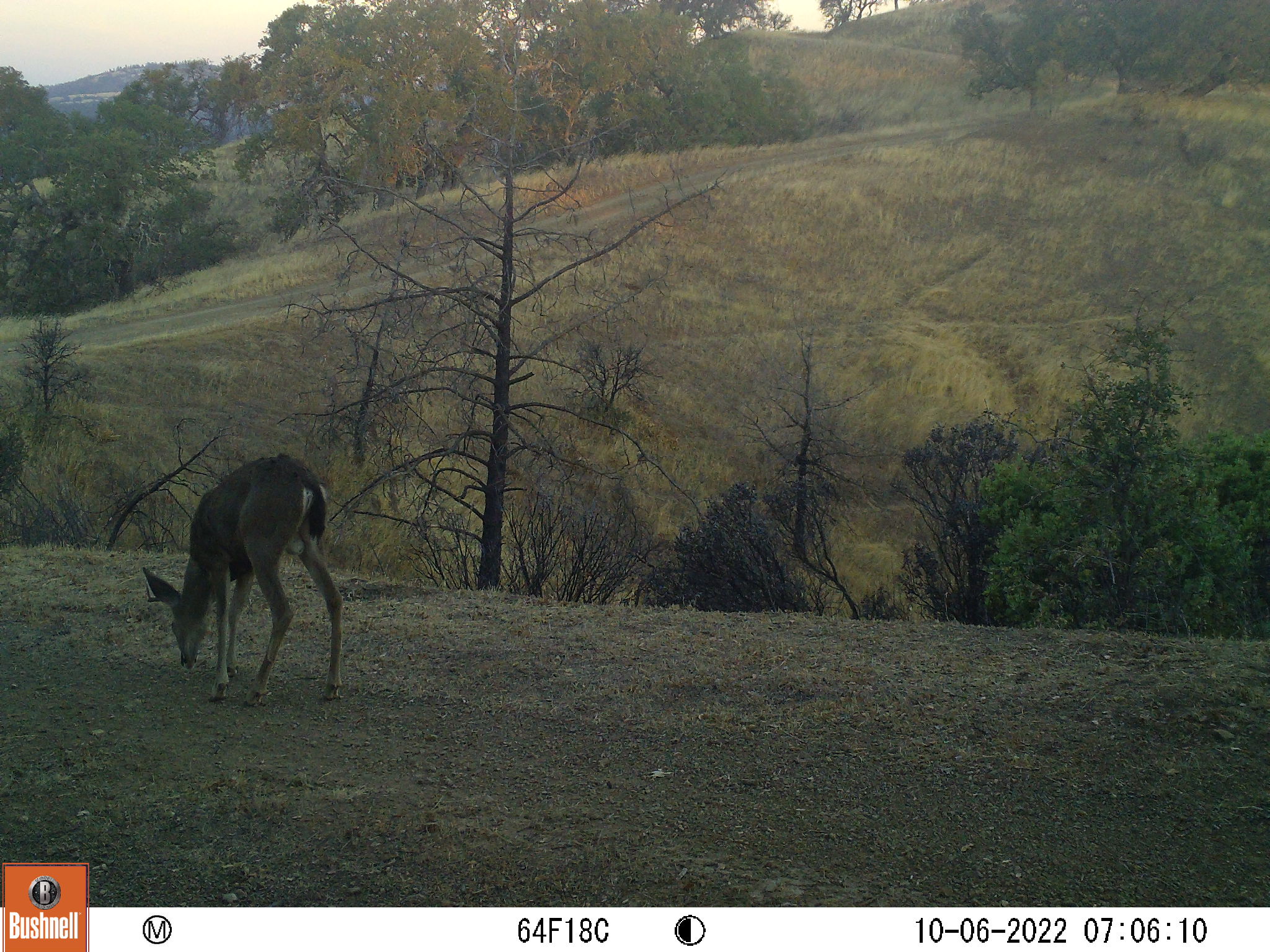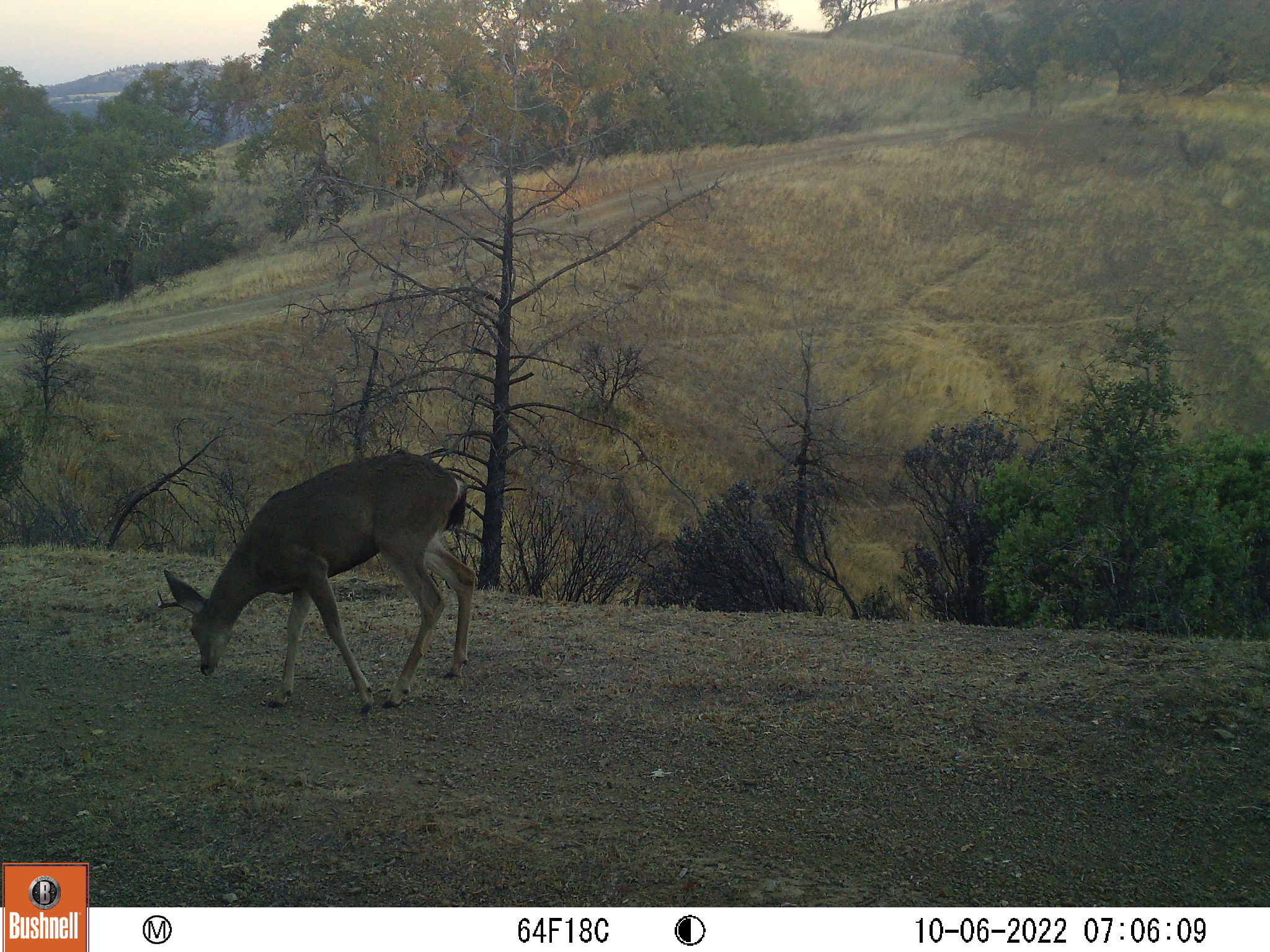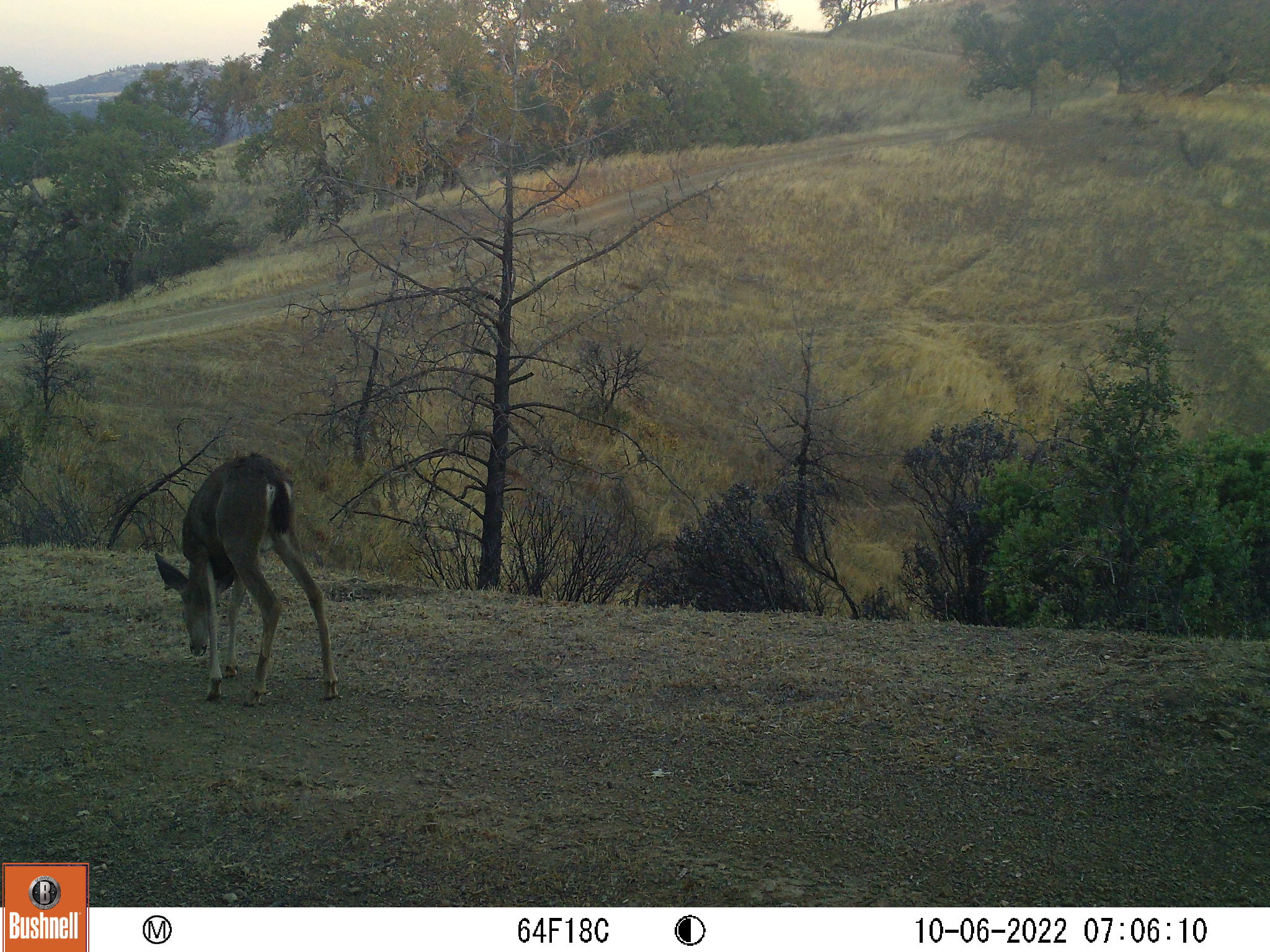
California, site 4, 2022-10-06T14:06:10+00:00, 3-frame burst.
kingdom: Animalia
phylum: Chordata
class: Mammalia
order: Artiodactyla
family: Cervidae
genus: Odocoileus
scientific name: Odocoileus hemionus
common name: mule deer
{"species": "mule deer (Odocoileus hemionus)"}